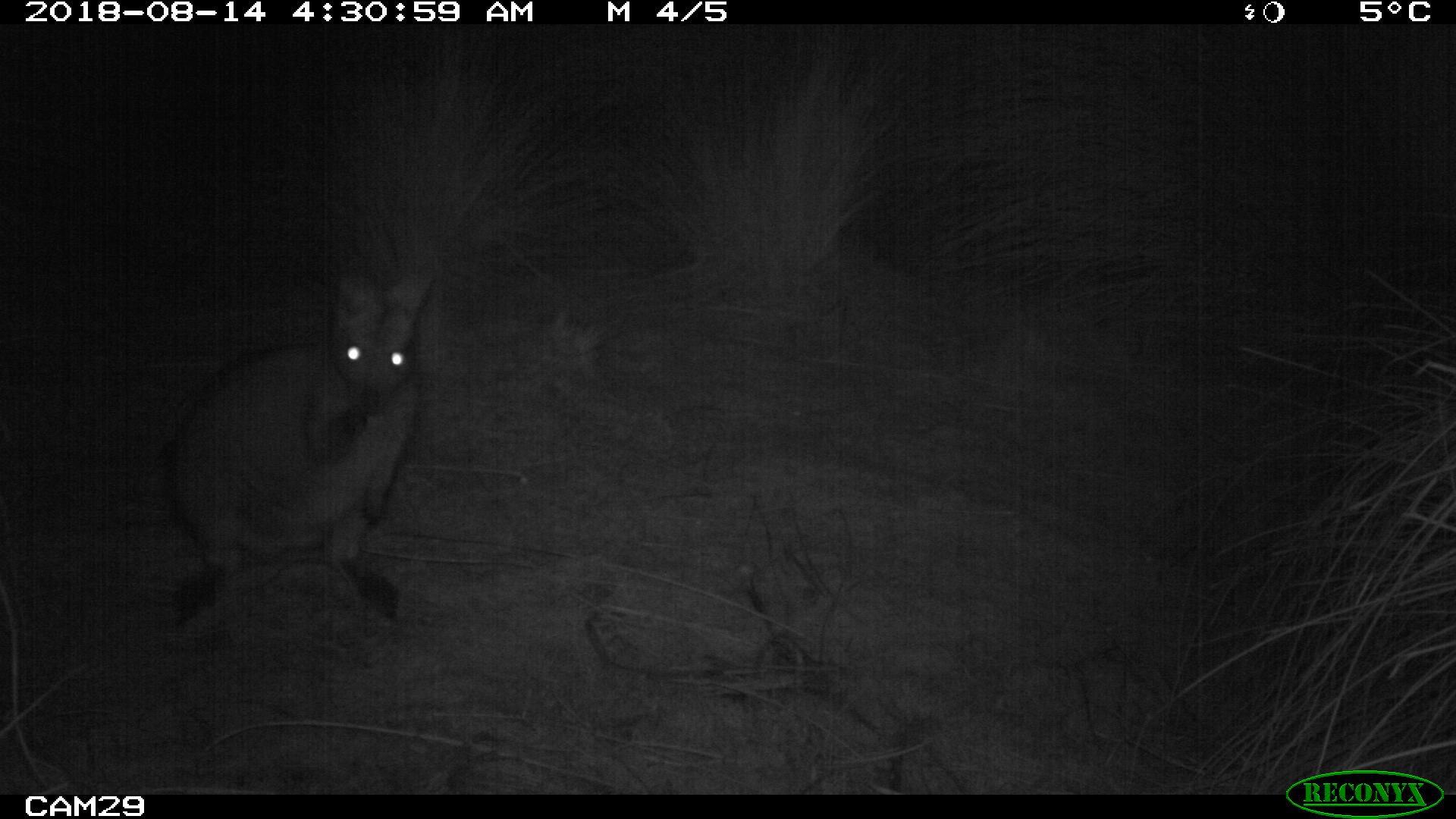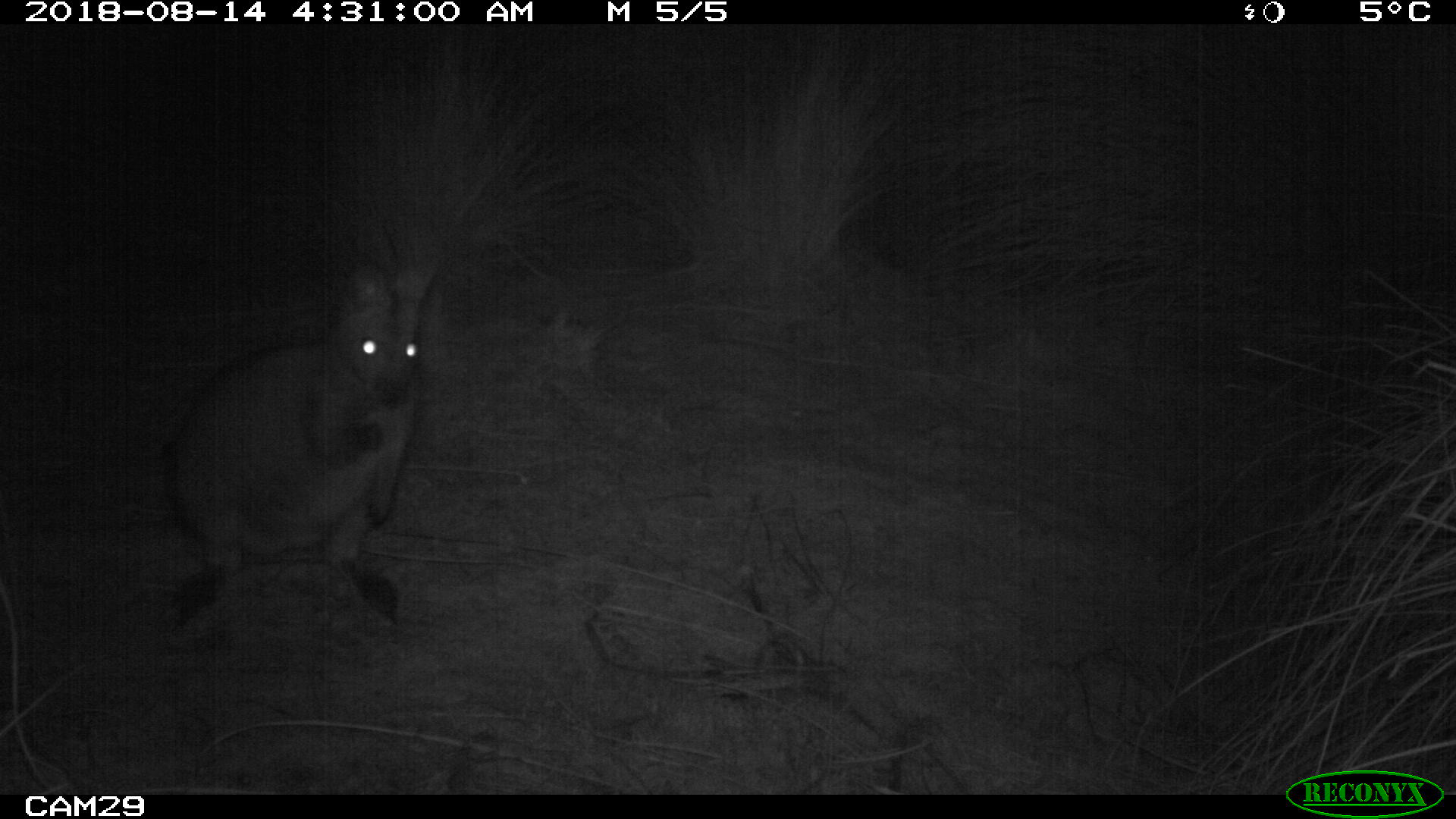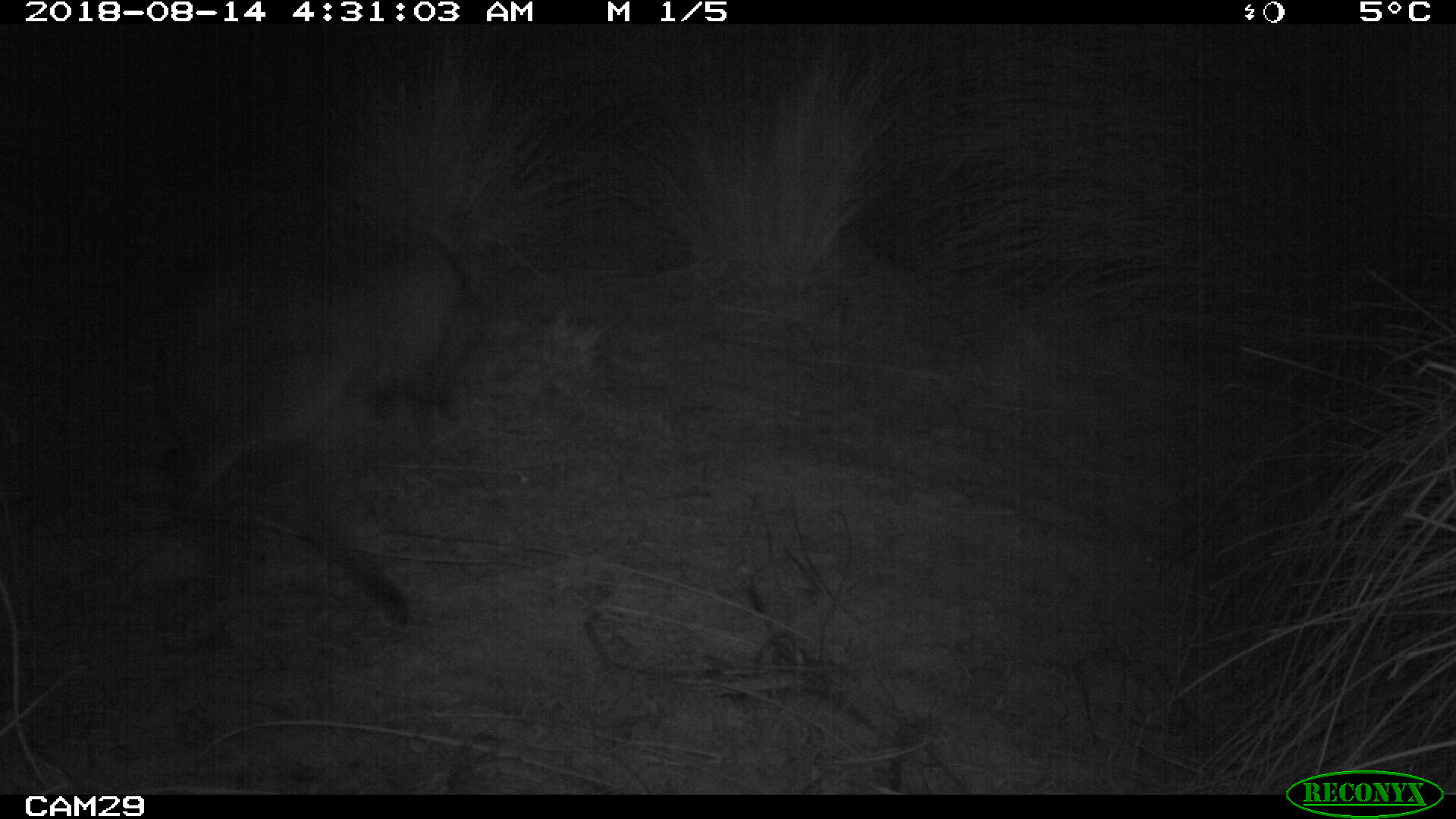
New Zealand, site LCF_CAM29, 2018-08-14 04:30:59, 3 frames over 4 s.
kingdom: Animalia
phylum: Chordata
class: Mammalia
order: Diprotodontia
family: Macropodidae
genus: Notamacropus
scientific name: Notamacropus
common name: wallaby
Wallaby (Notamacropus).